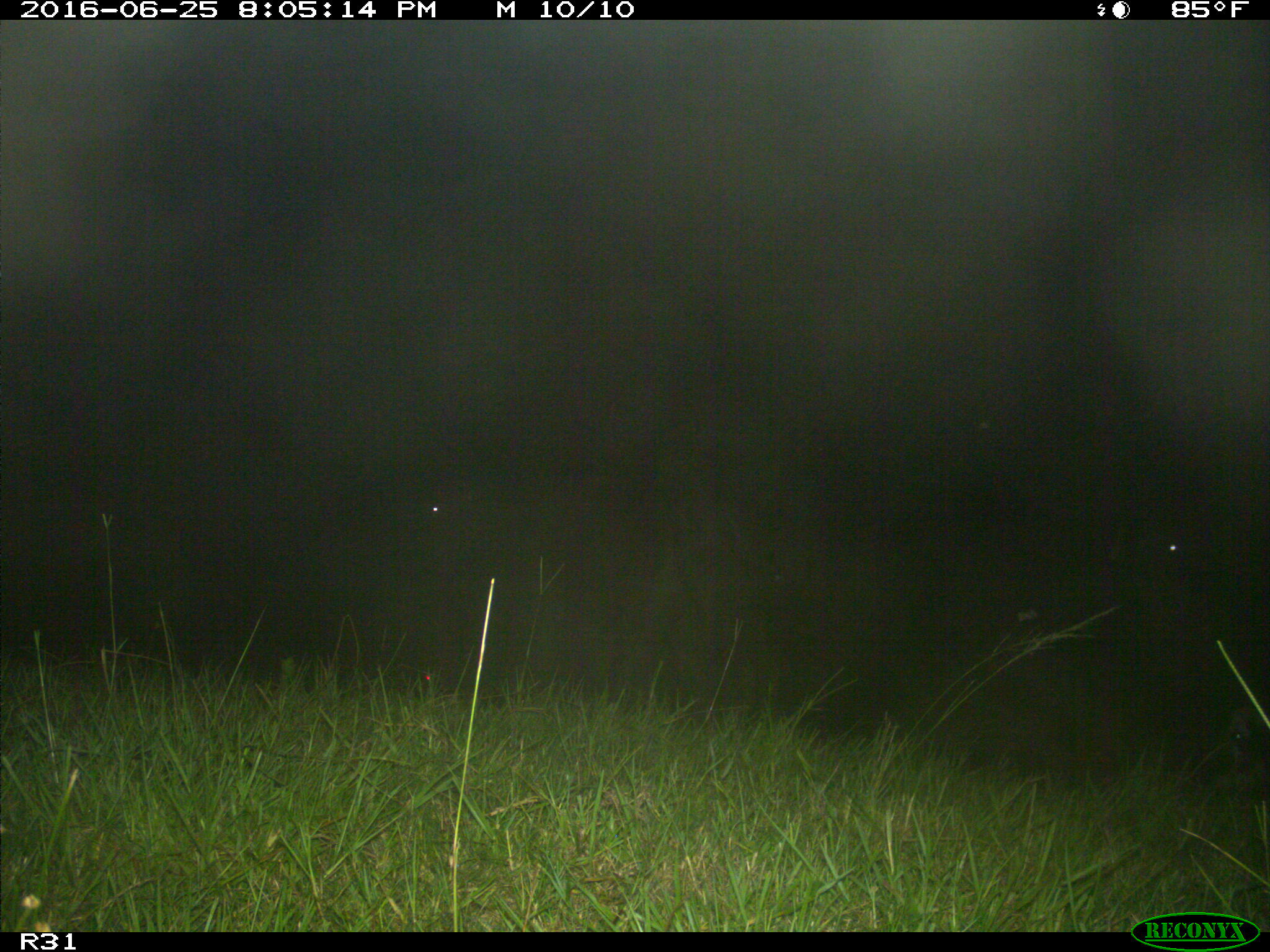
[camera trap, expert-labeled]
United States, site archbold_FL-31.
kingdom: Animalia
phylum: Chordata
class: Mammalia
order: Artiodactyla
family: Bovidae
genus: Bos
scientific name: Bos taurus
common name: domestic cow